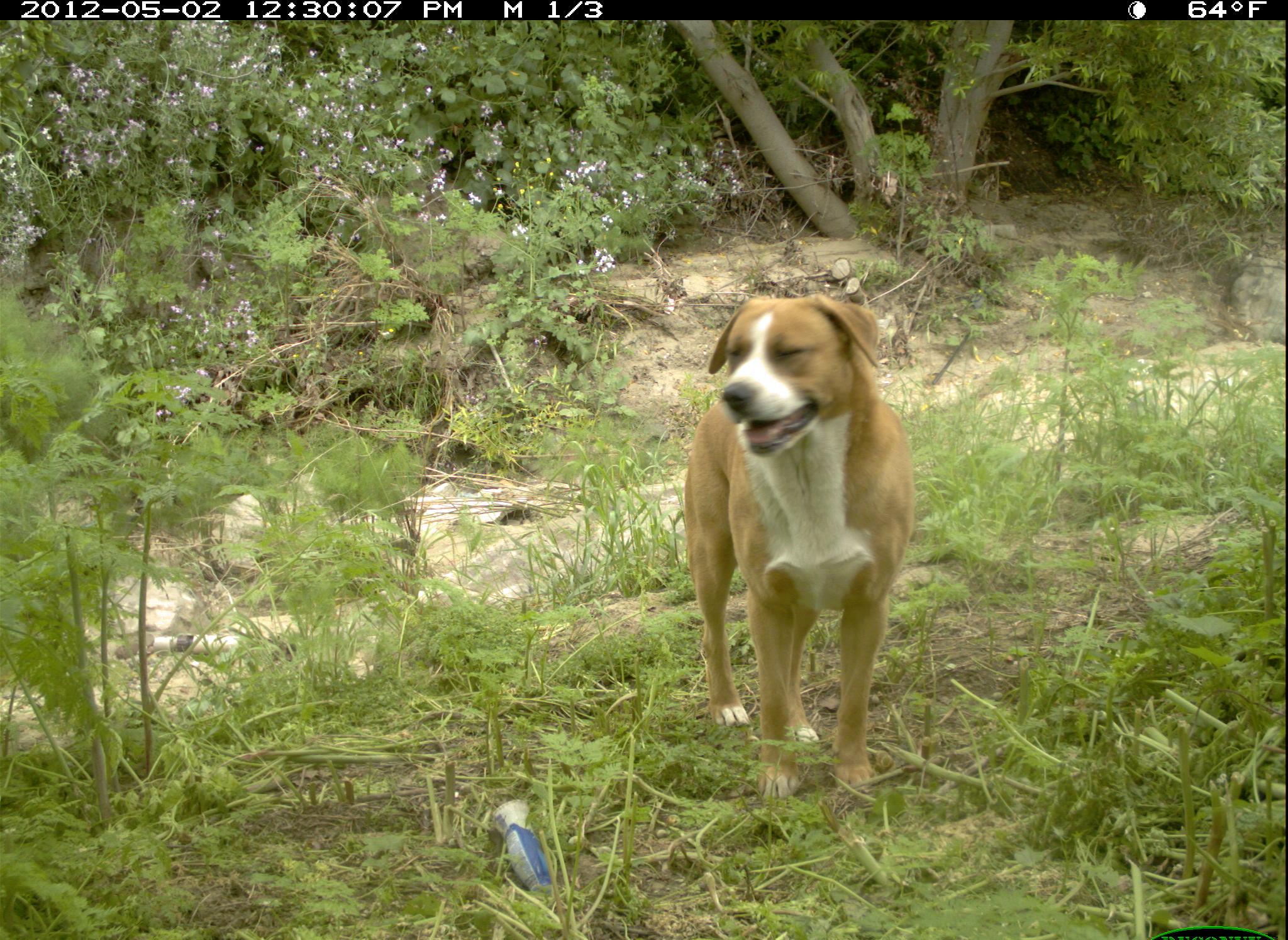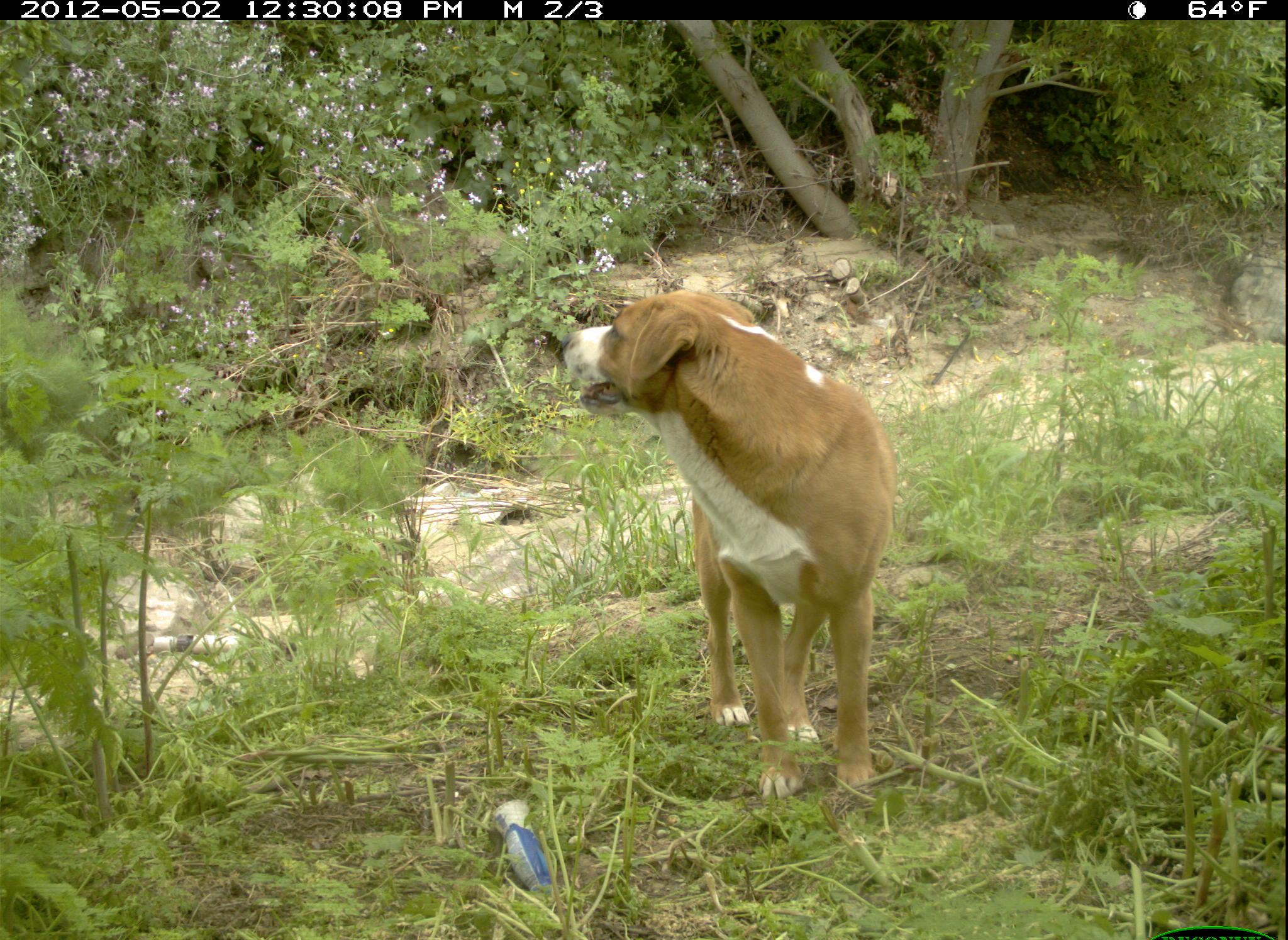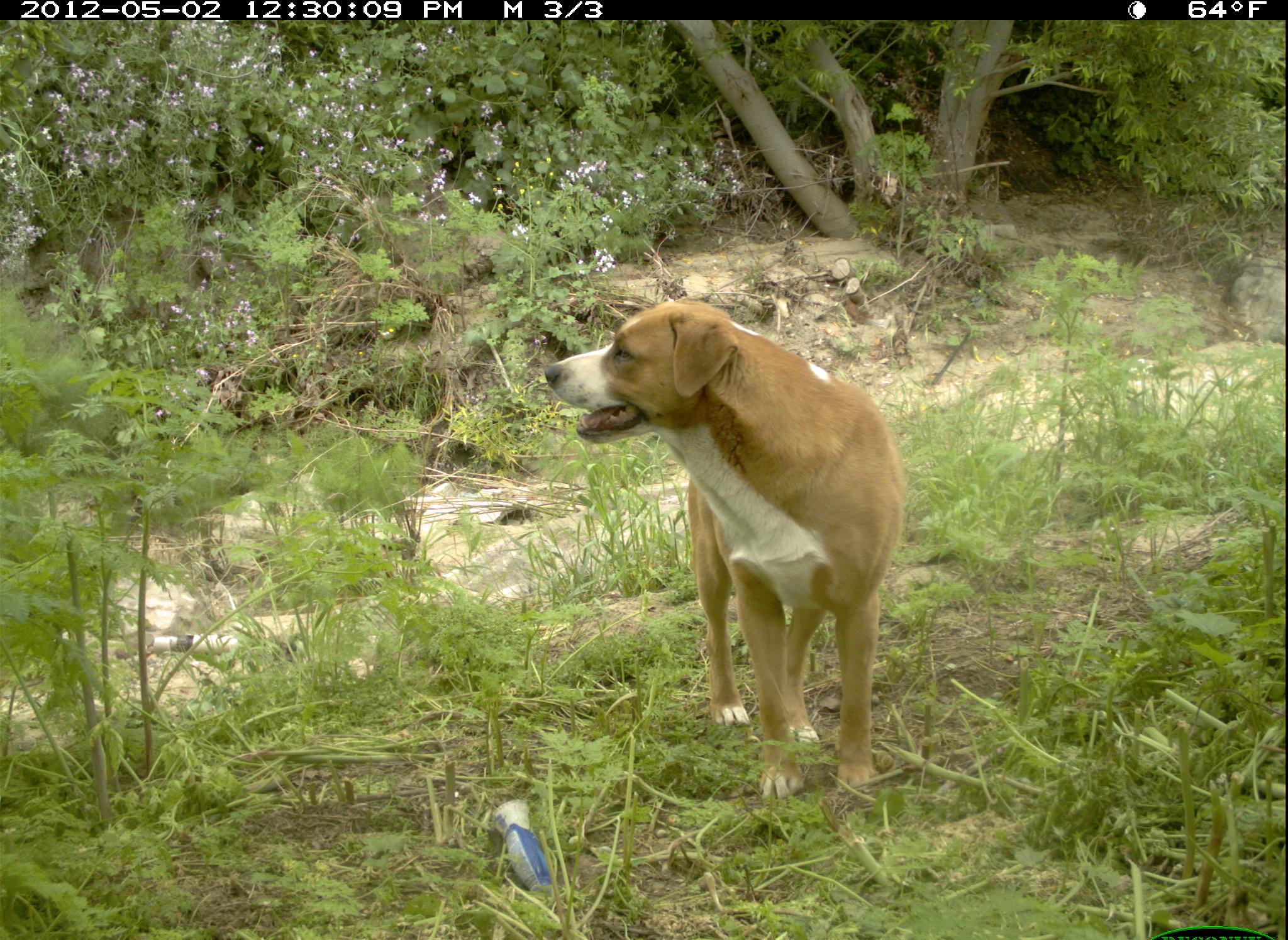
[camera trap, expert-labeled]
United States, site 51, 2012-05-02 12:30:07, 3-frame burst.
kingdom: Animalia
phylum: Chordata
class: Mammalia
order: Carnivora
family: Canidae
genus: Canis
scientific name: Canis familiaris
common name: domestic dog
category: dog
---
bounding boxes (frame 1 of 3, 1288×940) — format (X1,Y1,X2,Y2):
dog: (670,282,916,804)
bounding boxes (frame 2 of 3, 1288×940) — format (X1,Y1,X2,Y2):
dog: (551,283,908,812)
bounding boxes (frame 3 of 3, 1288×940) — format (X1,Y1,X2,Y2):
dog: (539,293,911,807)